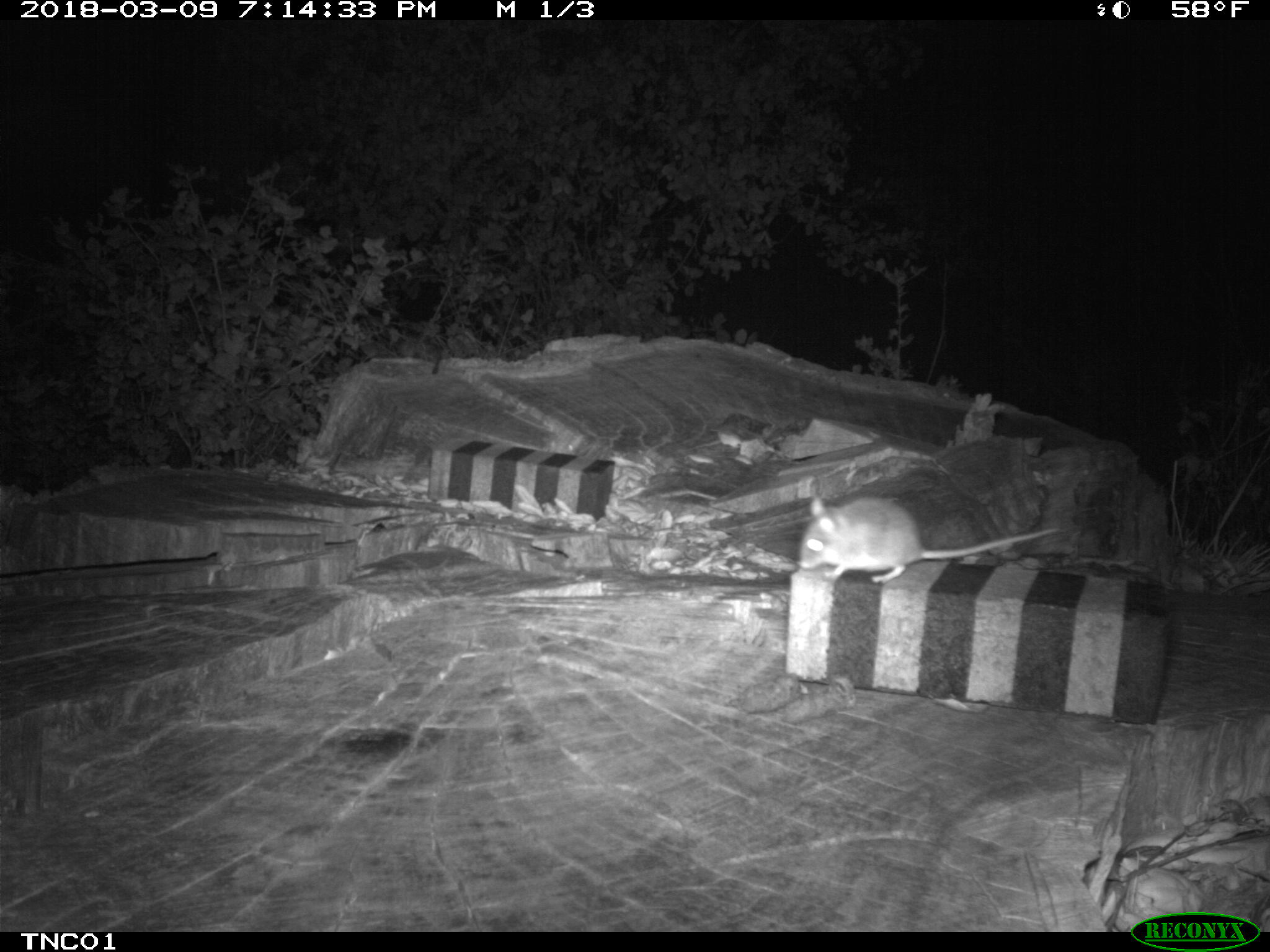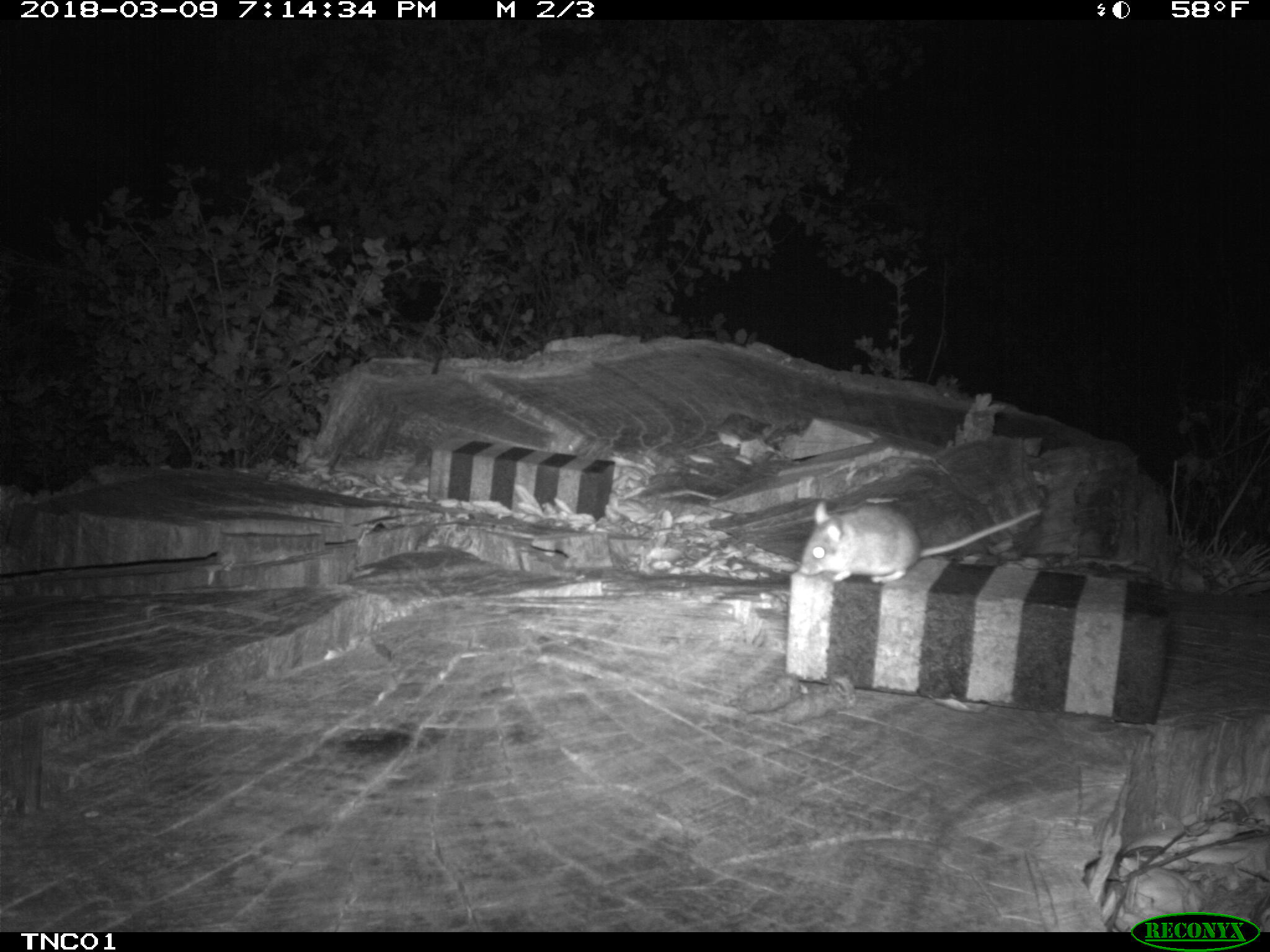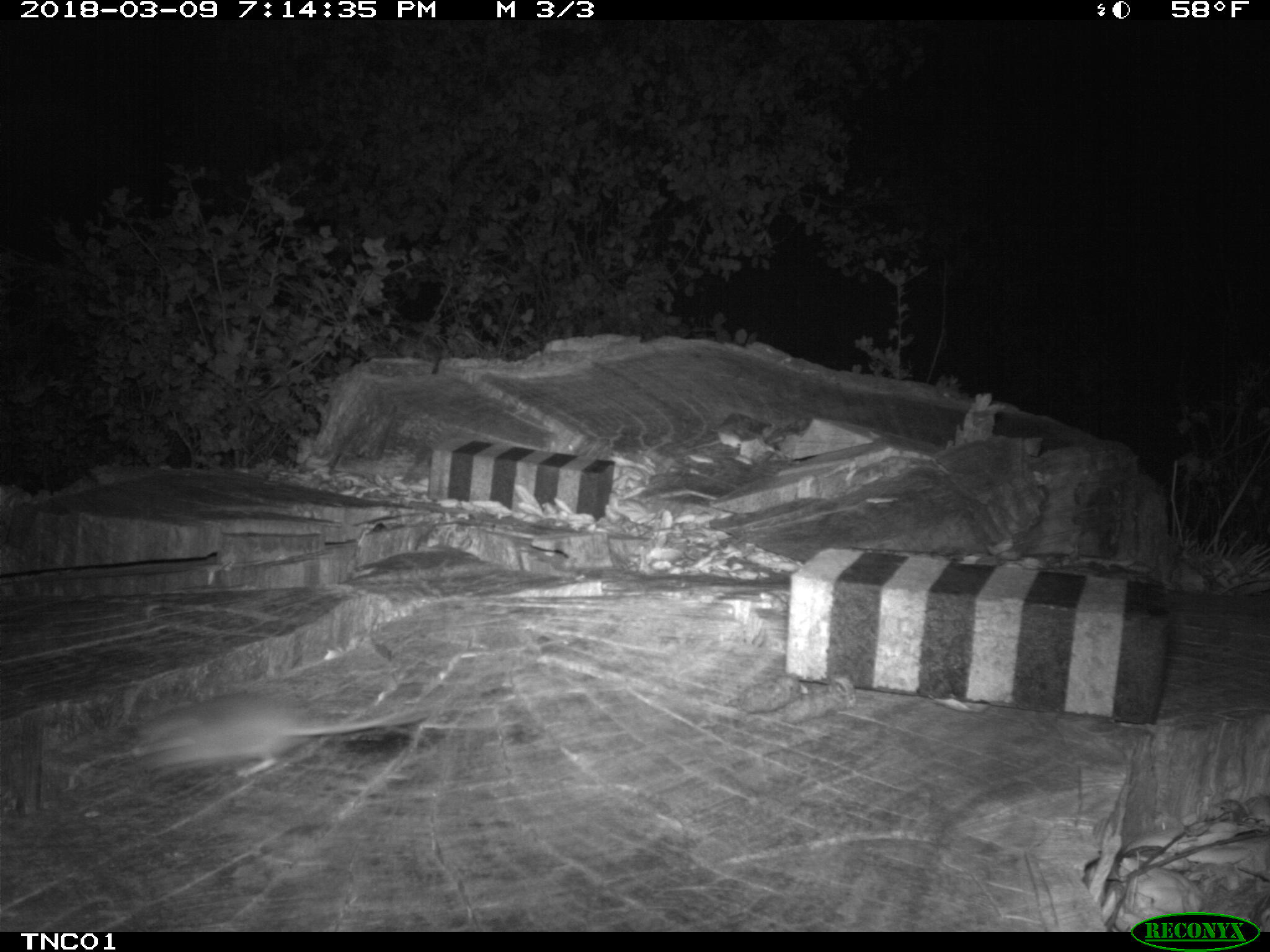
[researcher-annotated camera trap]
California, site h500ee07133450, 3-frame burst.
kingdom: Animalia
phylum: Chordata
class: Mammalia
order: Rodentia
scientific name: Rodentia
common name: rodent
Rodent (Rodentia).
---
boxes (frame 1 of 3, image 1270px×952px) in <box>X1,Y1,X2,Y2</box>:
rodent: <box>797,495,1065,584</box>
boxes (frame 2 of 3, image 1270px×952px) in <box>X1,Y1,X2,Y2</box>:
rodent: <box>797,500,1046,583</box>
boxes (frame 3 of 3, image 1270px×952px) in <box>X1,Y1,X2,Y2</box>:
rodent: <box>128,688,433,780</box>